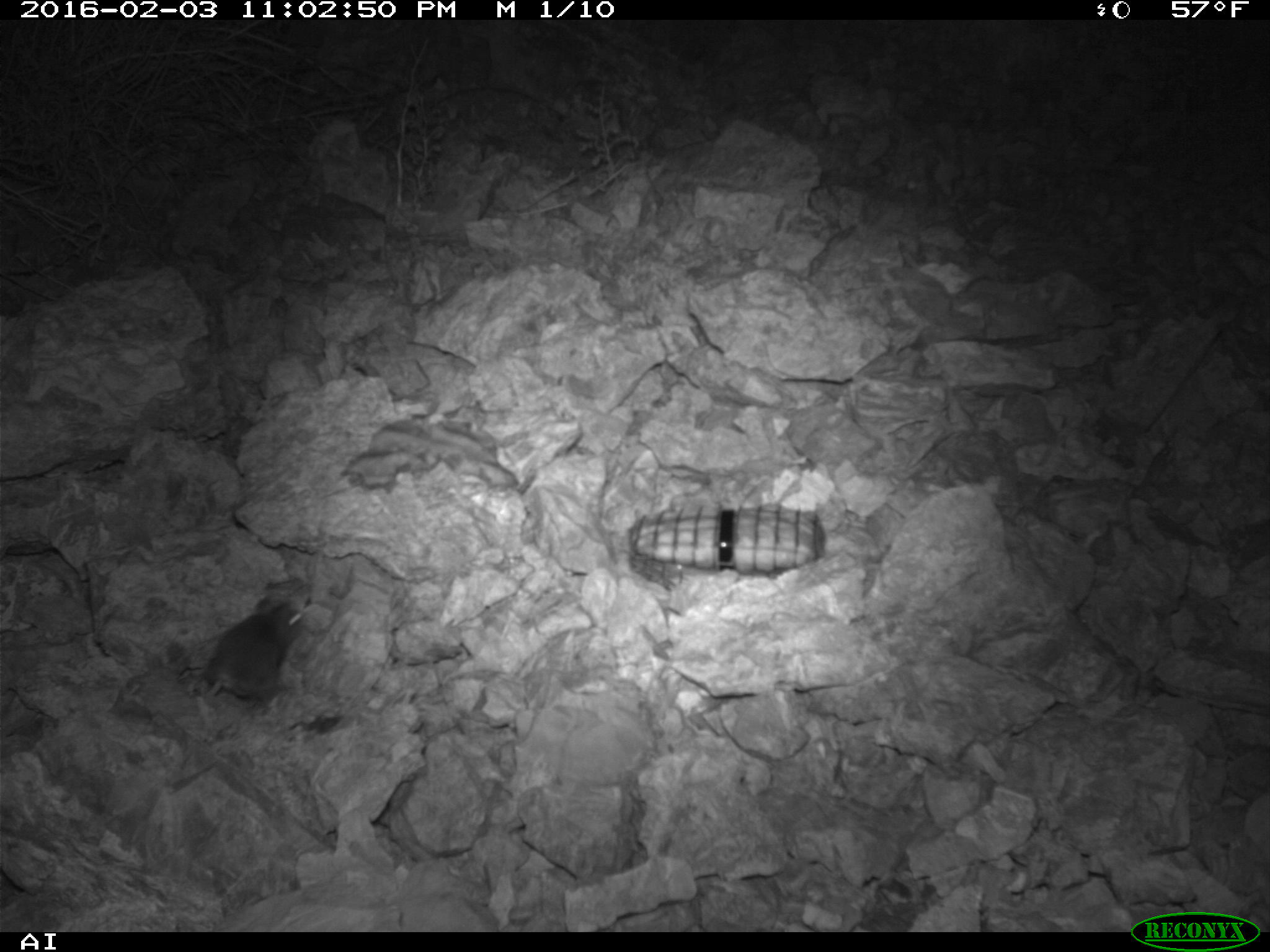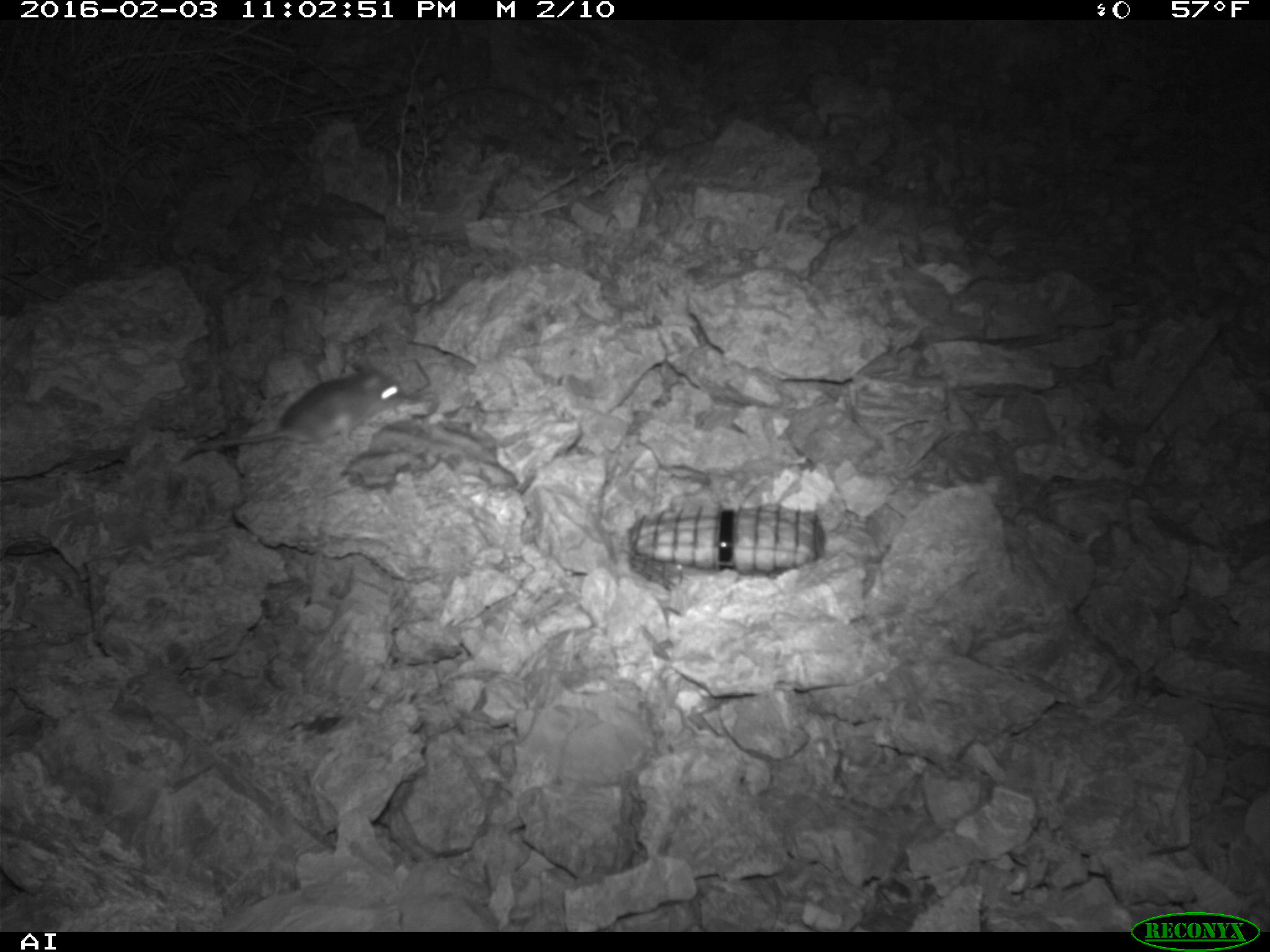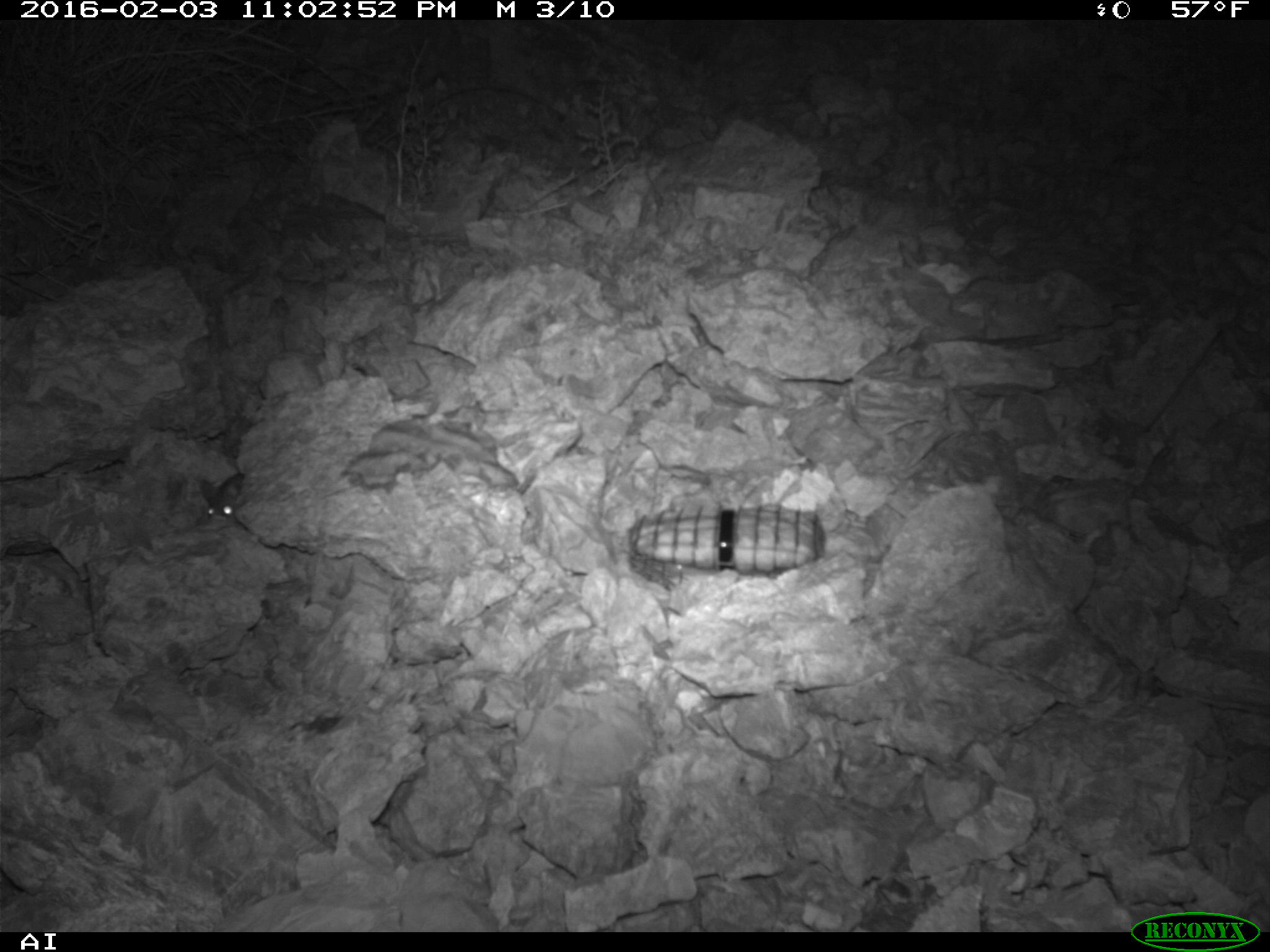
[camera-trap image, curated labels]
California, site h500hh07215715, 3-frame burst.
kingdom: Animalia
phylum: Chordata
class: Mammalia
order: Rodentia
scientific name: Rodentia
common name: rodent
Rodent (Rodentia).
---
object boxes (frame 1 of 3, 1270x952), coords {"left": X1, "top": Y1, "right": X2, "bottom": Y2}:
rodent: {"left": 203, "top": 591, "right": 303, "bottom": 715}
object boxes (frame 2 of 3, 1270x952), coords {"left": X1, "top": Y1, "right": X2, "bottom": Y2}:
rodent: {"left": 184, "top": 358, "right": 415, "bottom": 456}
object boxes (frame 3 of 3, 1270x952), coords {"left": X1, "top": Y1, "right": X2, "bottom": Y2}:
rodent: {"left": 200, "top": 471, "right": 246, "bottom": 519}